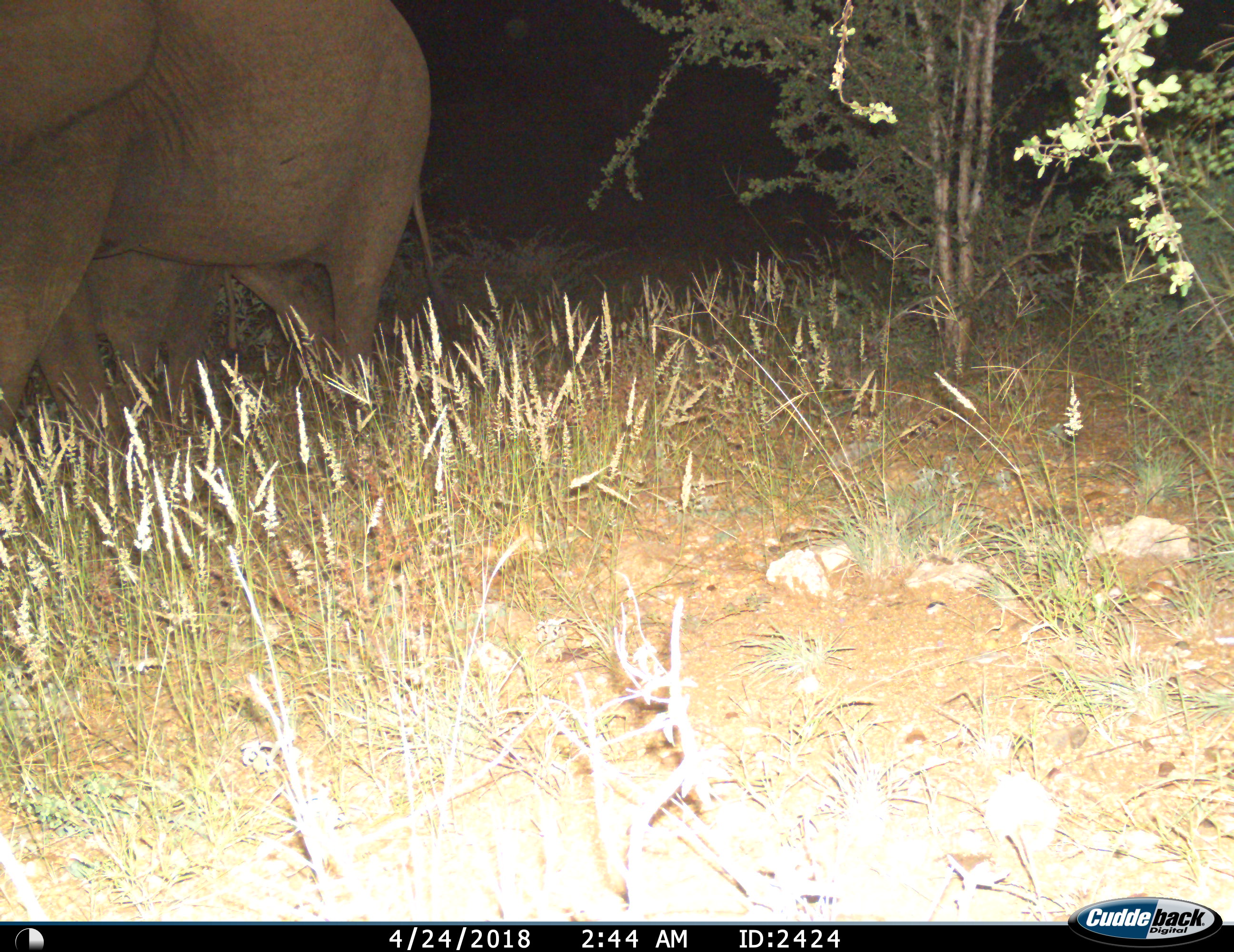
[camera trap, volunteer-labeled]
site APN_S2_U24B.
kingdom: Animalia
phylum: Chordata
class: Mammalia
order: Proboscidea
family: Elephantidae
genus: Loxodonta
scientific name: Loxodonta africana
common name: african bush elephant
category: elephant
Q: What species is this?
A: Elephant (african bush elephant) (Loxodonta africana).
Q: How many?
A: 2.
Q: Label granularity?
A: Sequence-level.